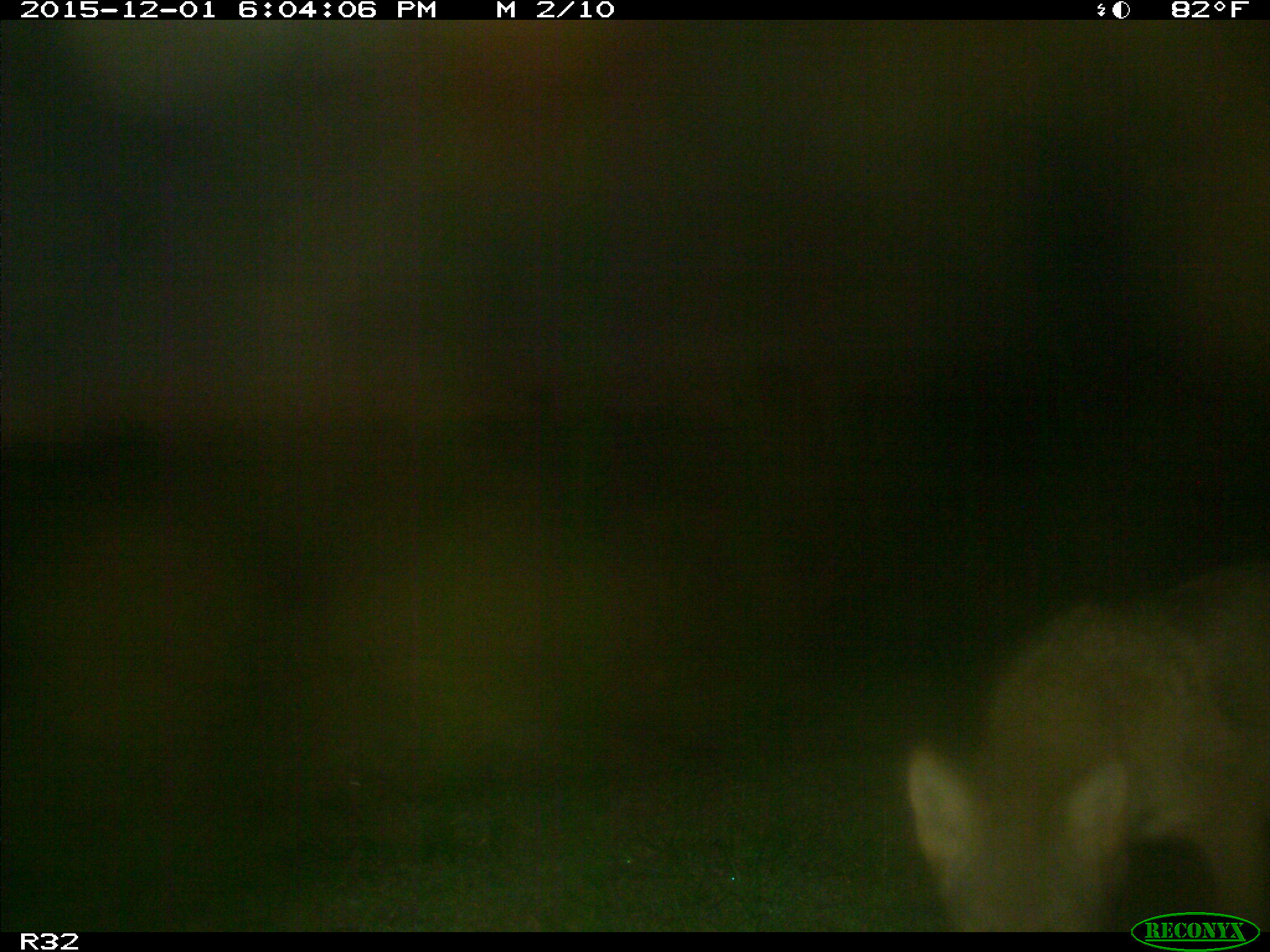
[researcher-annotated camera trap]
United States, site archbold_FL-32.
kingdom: Animalia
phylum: Chordata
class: Mammalia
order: Carnivora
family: Canidae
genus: Canis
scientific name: Canis latrans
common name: coyote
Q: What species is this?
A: Canis latrans (coyote).